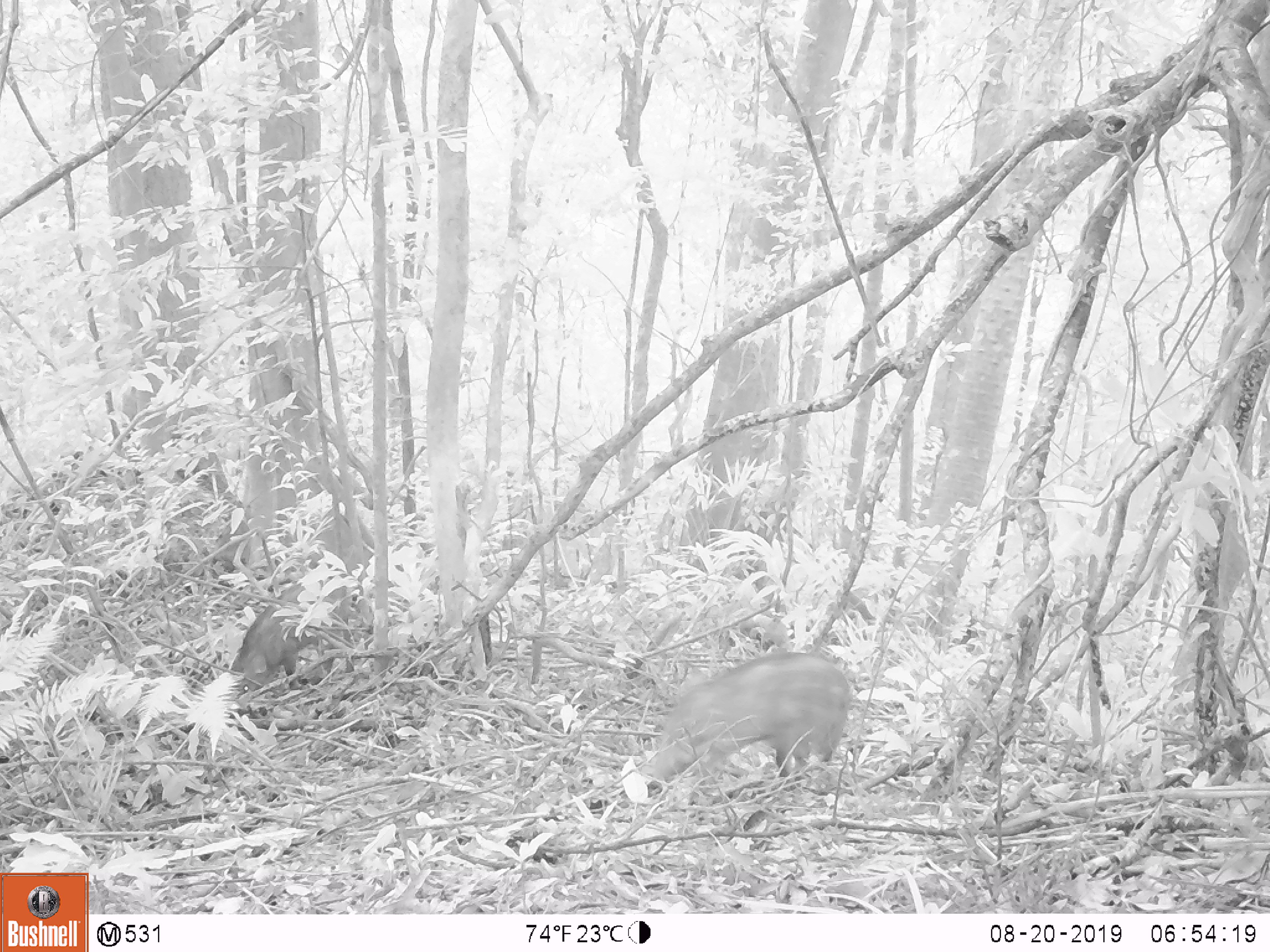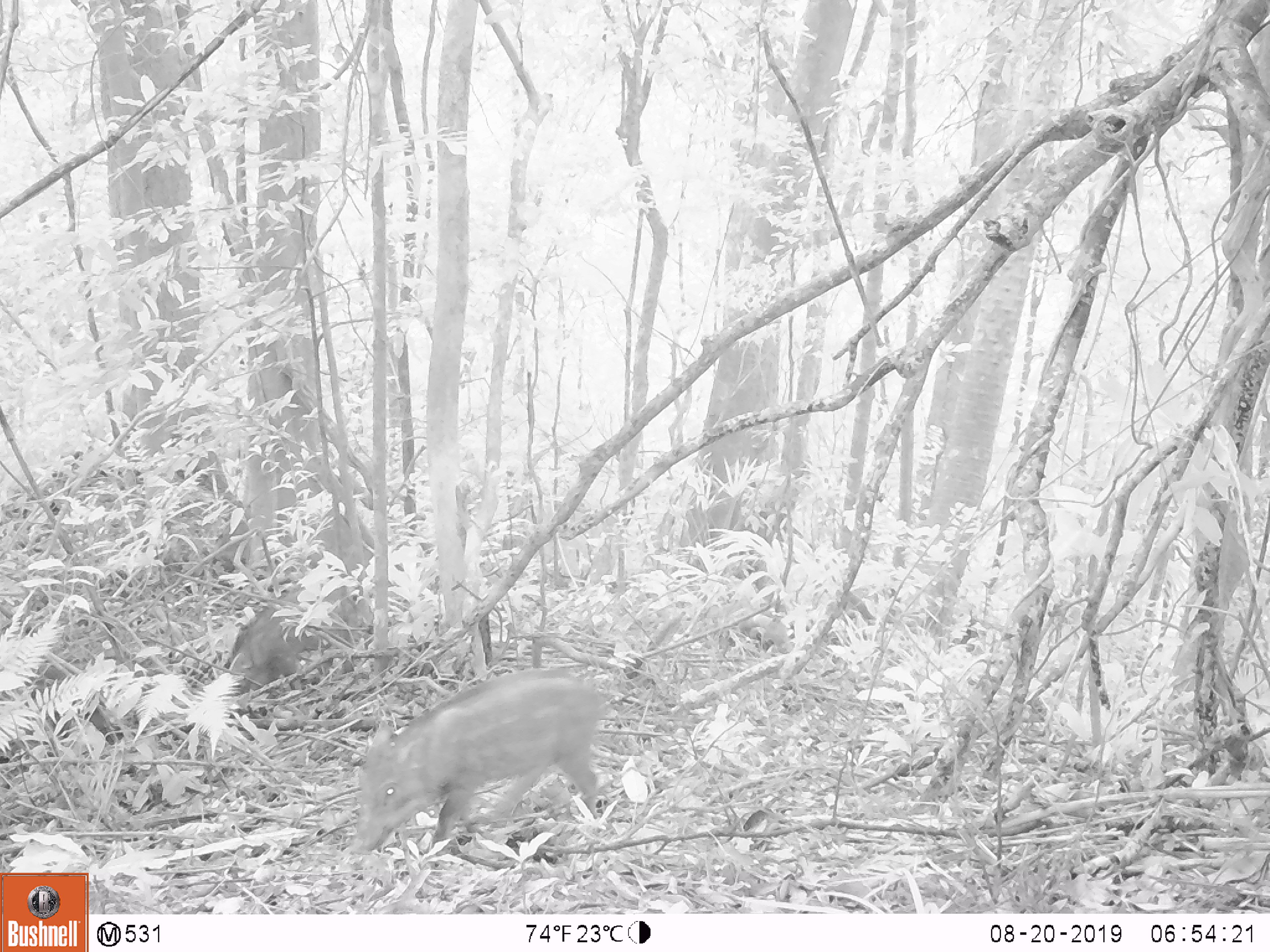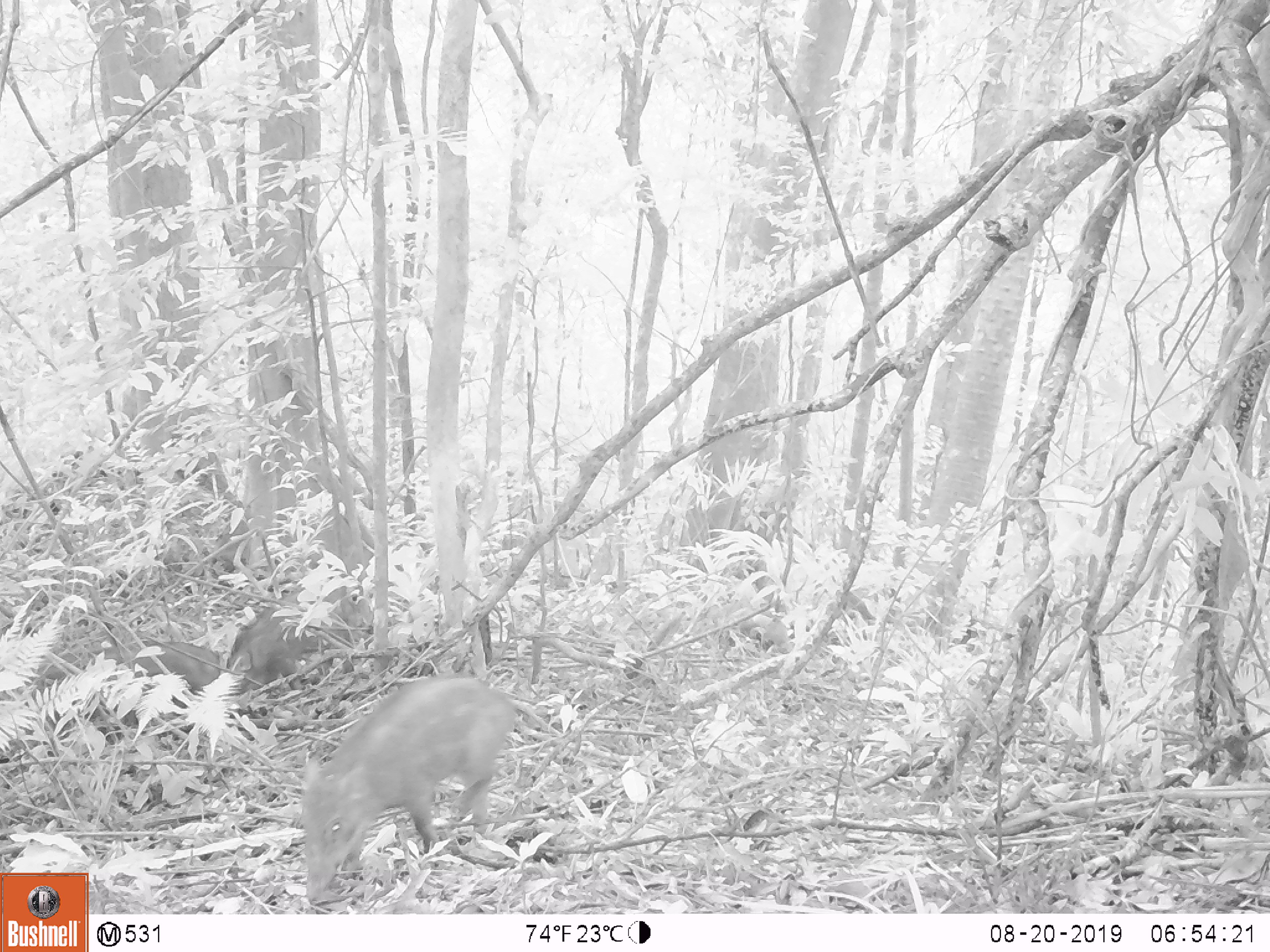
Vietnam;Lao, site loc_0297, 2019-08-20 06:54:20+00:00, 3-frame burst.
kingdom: Animalia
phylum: Chordata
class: Mammalia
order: Artiodactyla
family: Suidae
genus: Sus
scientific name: Sus scrofa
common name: eurasian wild pig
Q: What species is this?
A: Eurasian wild pig (Sus scrofa).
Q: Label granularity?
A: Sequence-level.